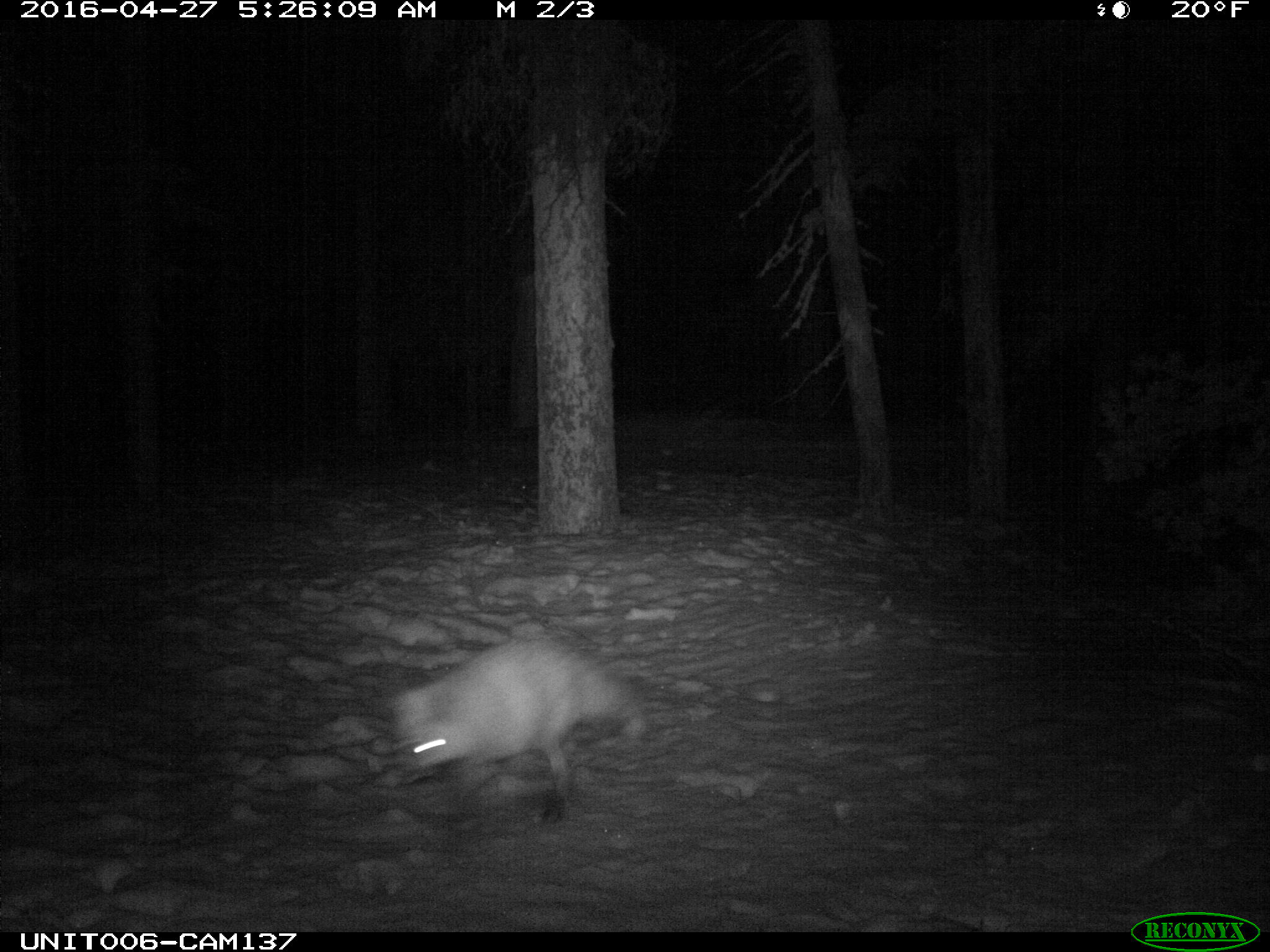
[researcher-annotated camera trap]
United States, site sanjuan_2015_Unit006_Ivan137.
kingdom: Animalia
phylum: Chordata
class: Mammalia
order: Carnivora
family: Canidae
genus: Vulpes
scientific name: Vulpes vulpes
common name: red fox